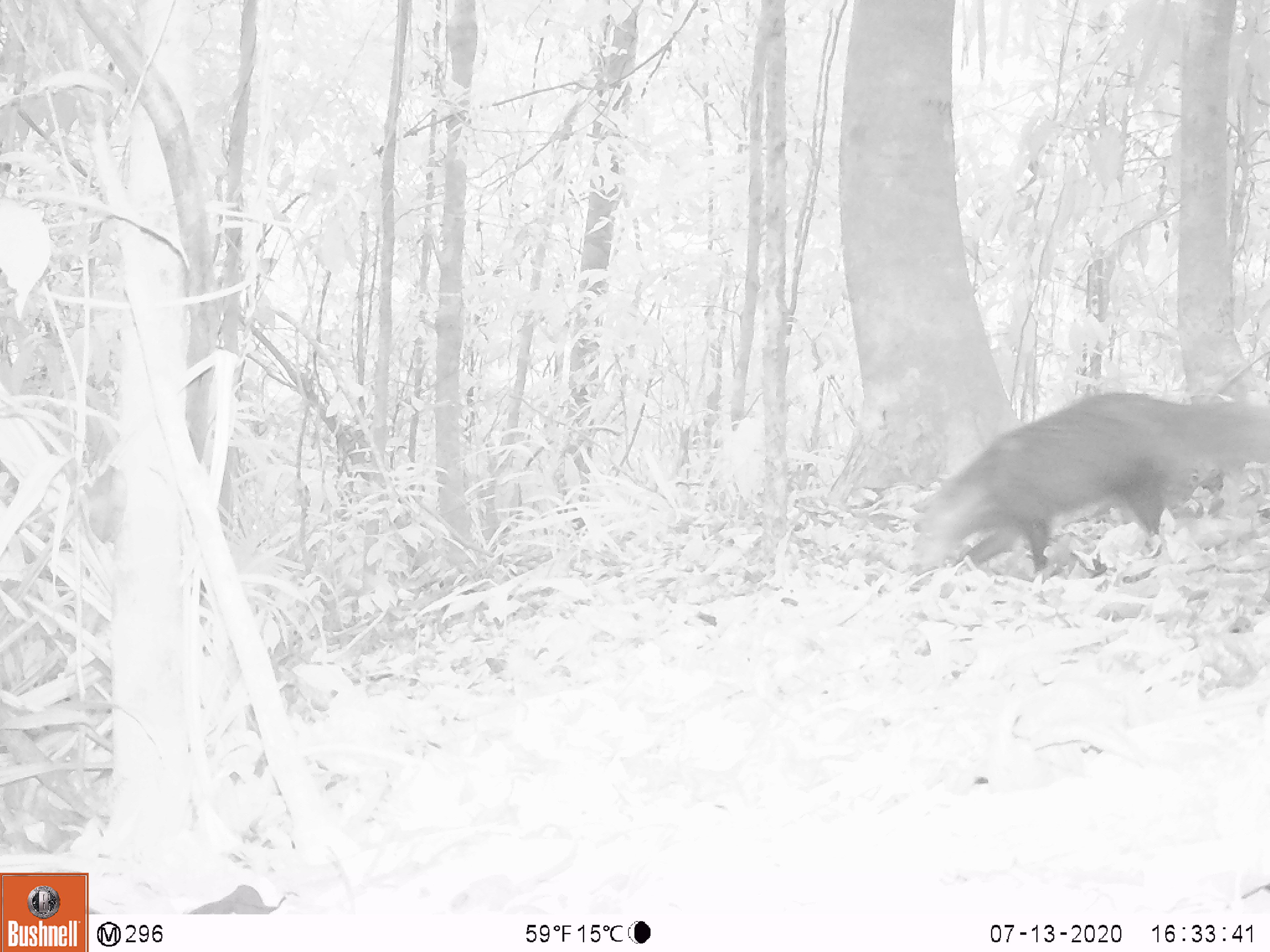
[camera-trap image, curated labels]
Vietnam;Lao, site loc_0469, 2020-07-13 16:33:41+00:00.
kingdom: Animalia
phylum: Chordata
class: Mammalia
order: Carnivora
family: Herpestidae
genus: Urva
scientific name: Urva urva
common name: crab-eating mongoose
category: crab eating mongoose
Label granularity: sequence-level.